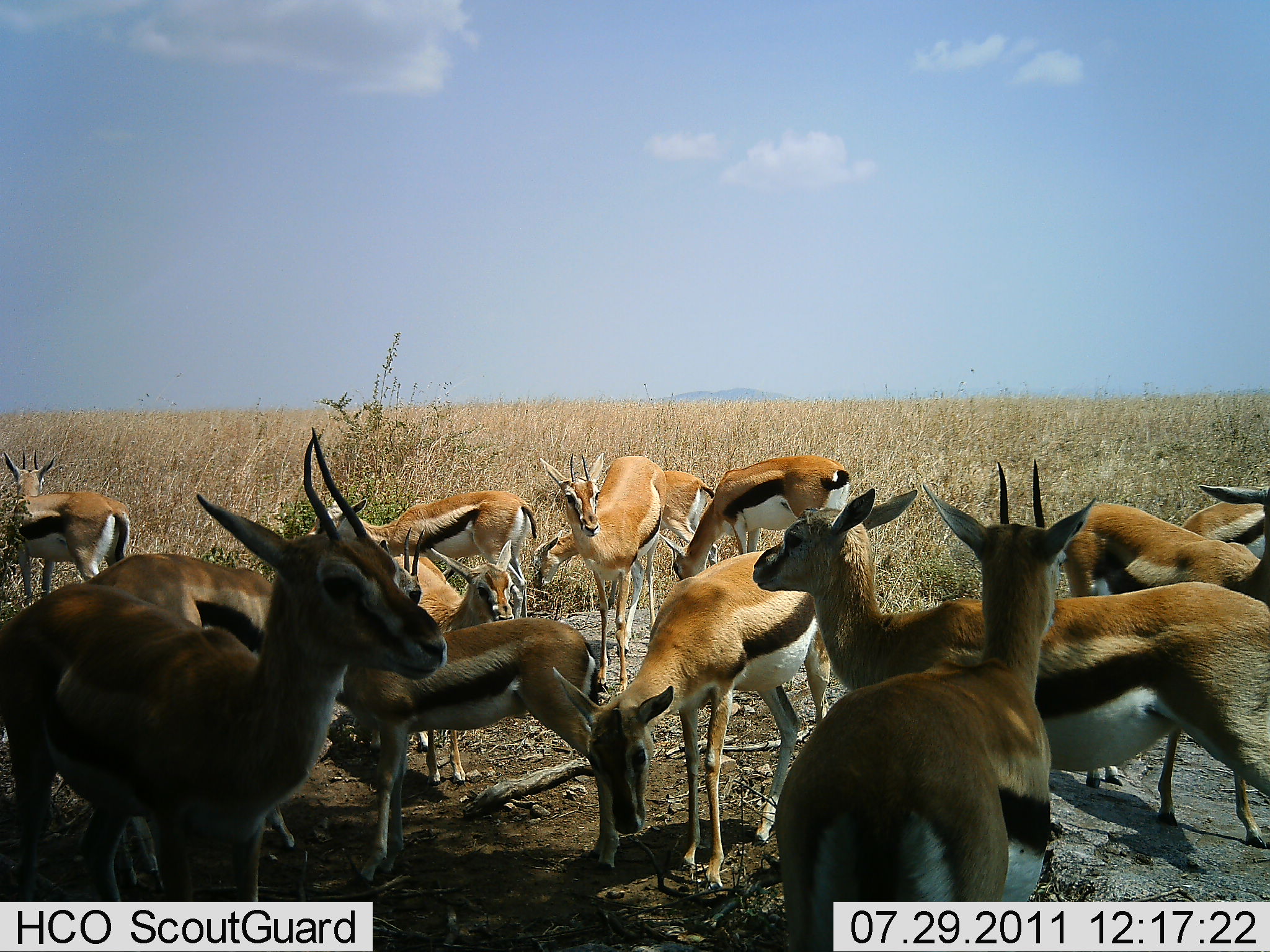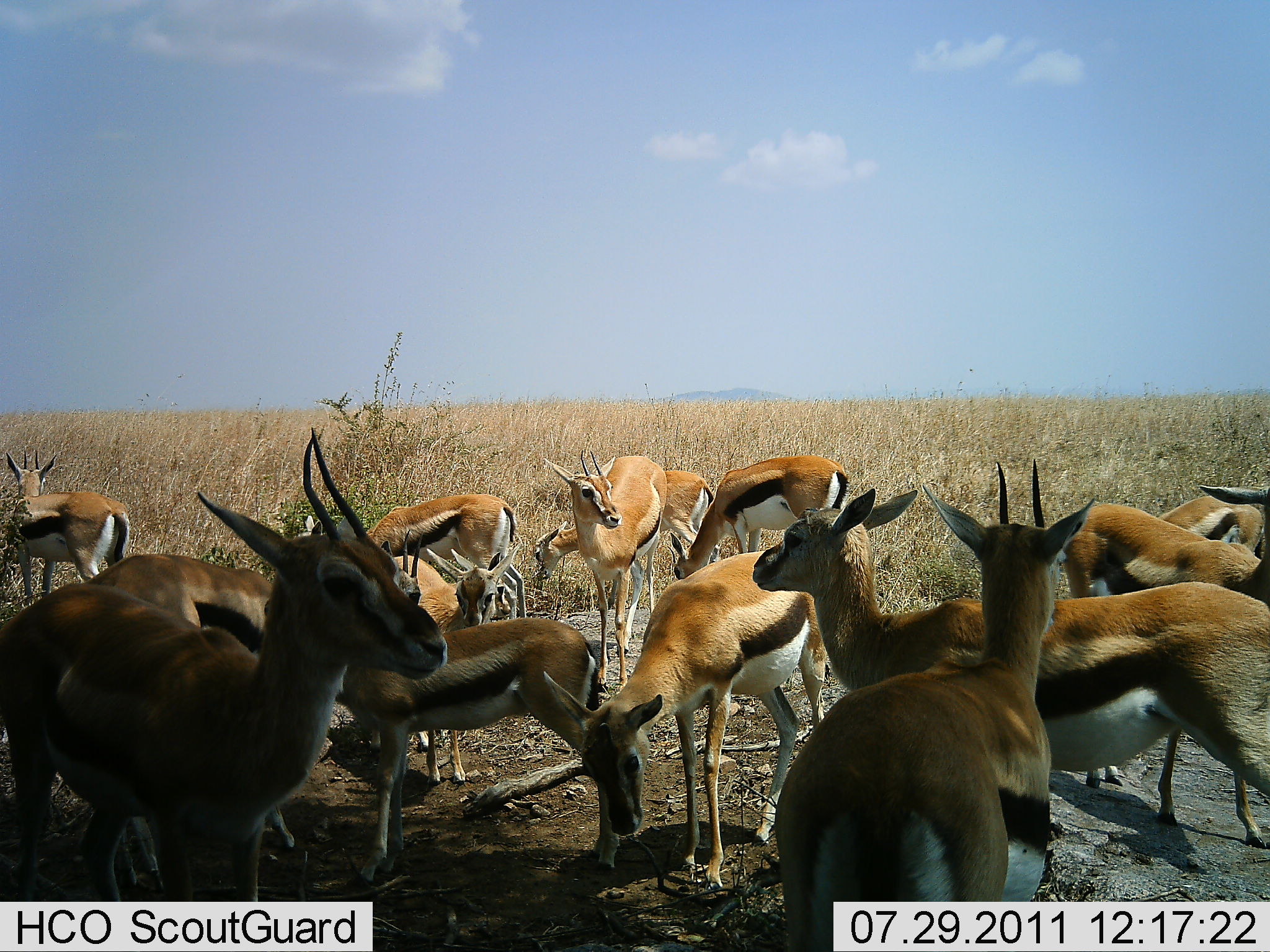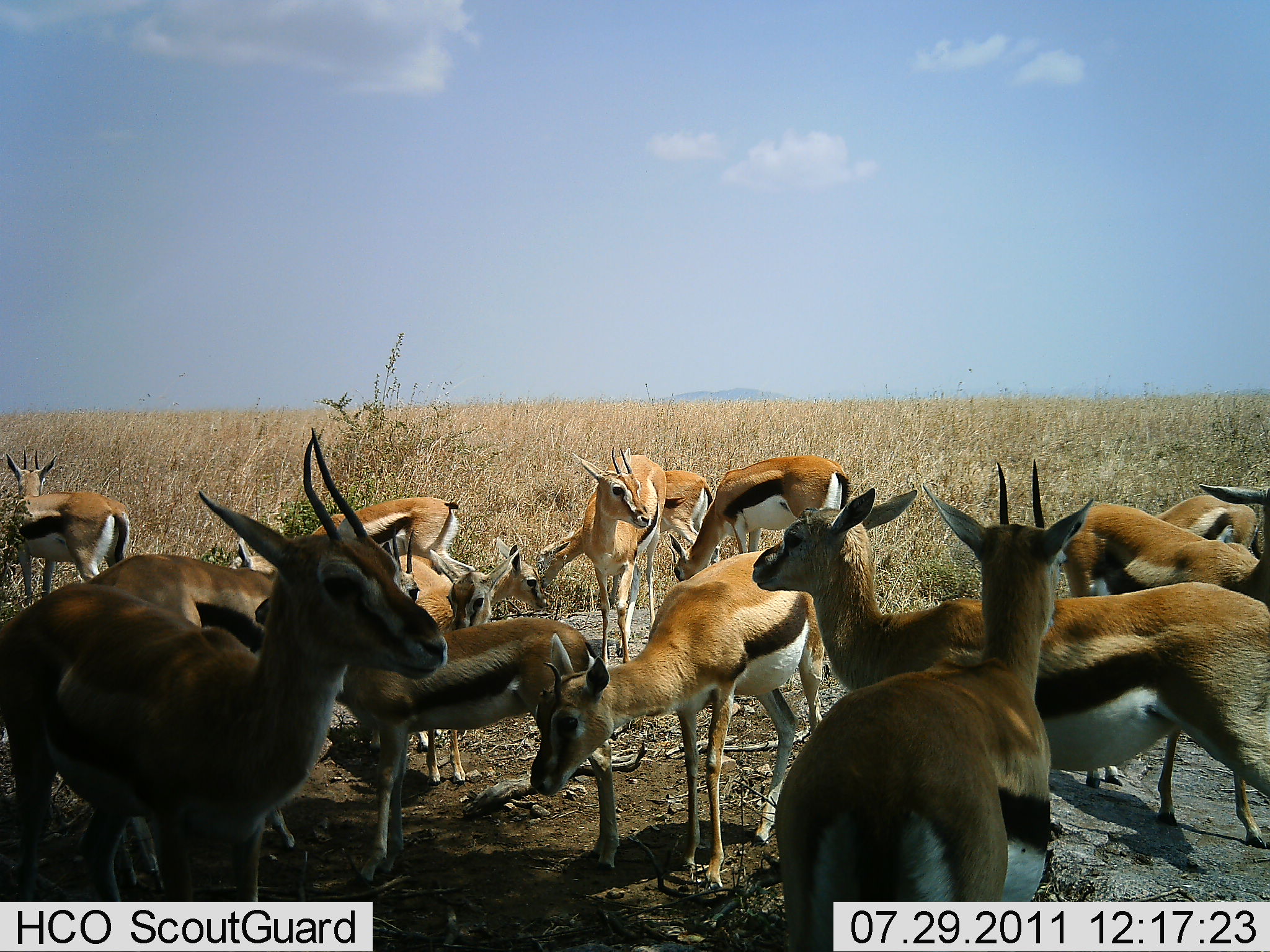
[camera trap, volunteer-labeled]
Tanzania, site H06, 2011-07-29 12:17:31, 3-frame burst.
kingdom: Animalia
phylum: Chordata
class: Mammalia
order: Artiodactyla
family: Bovidae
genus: Eudorcas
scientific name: Eudorcas thomsonii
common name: thomson's gazelle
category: gazellethomsons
Gazellethomsons (thomson's gazelle) (Eudorcas thomsonii), count 11-50. Behavior (volunteer vote fractions): standing 64%, resting 18%, moving 0%, interacting 27%. Young present (vote fraction): 9%. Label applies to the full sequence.